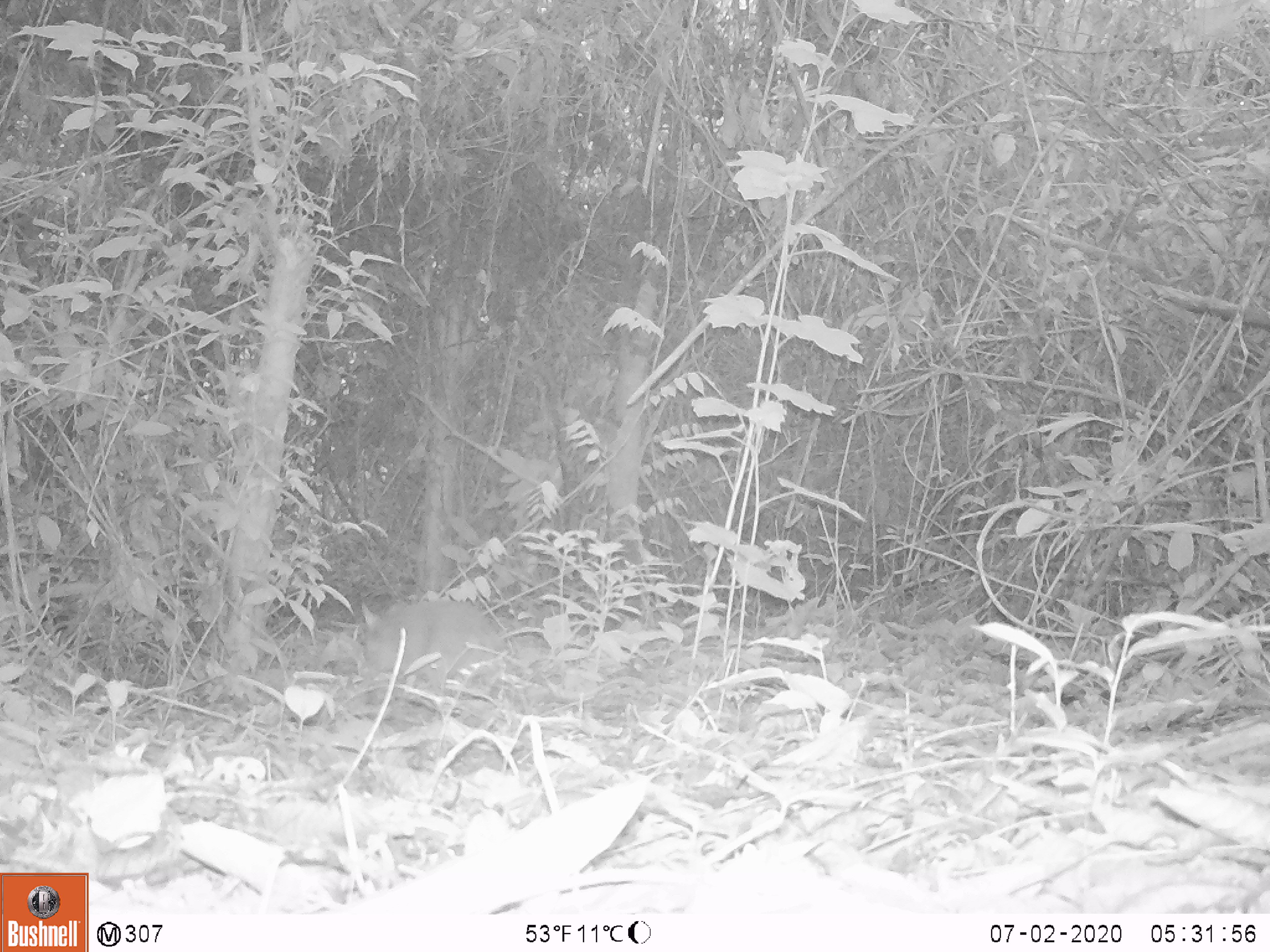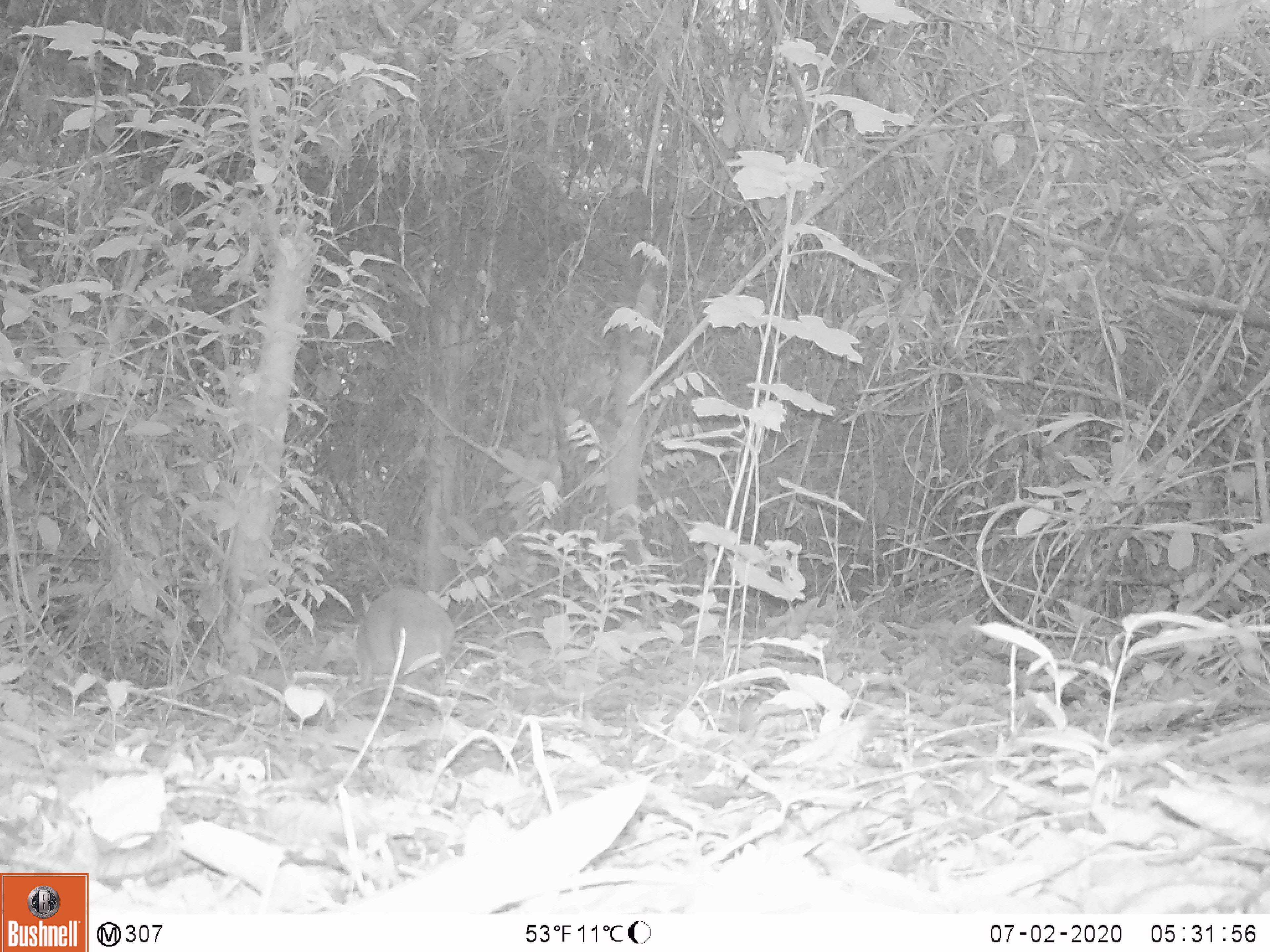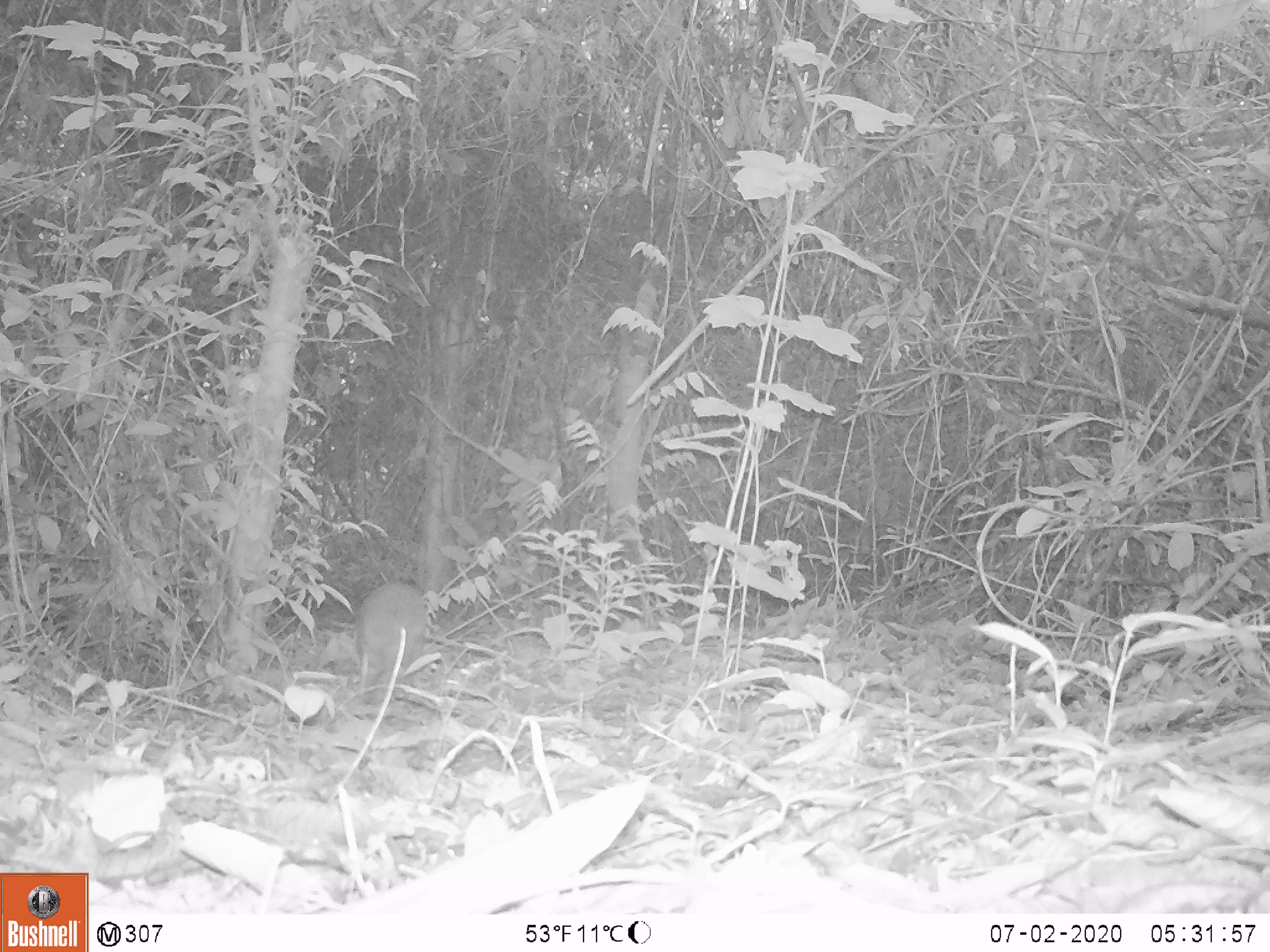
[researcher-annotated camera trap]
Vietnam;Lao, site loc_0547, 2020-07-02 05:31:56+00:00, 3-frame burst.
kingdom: Animalia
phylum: Chordata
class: Mammalia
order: Artiodactyla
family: Tragulidae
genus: Moschiola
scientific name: Moschiola meminna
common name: chevrotain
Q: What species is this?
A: Chevrotain (Moschiola meminna).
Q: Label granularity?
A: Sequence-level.